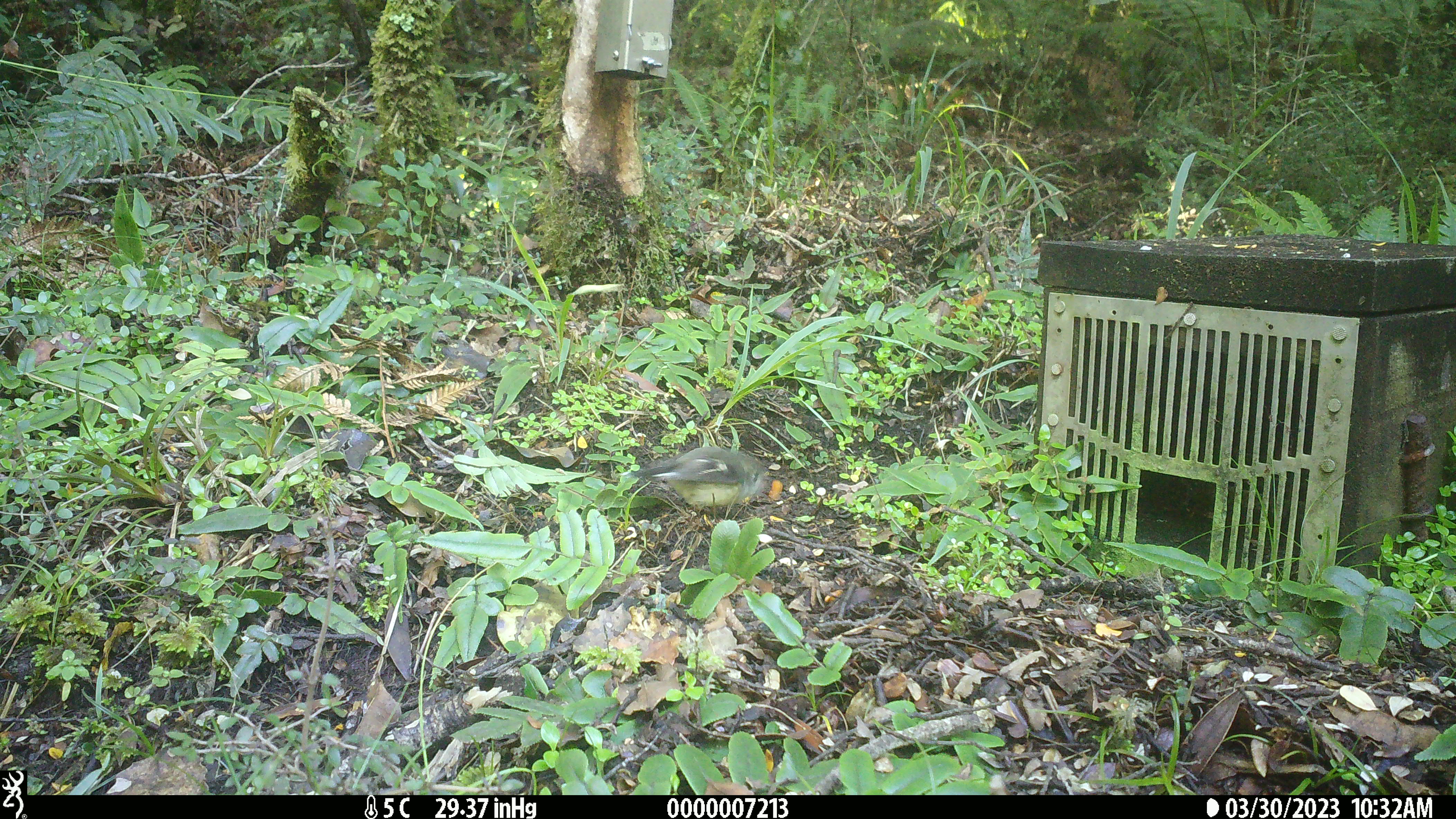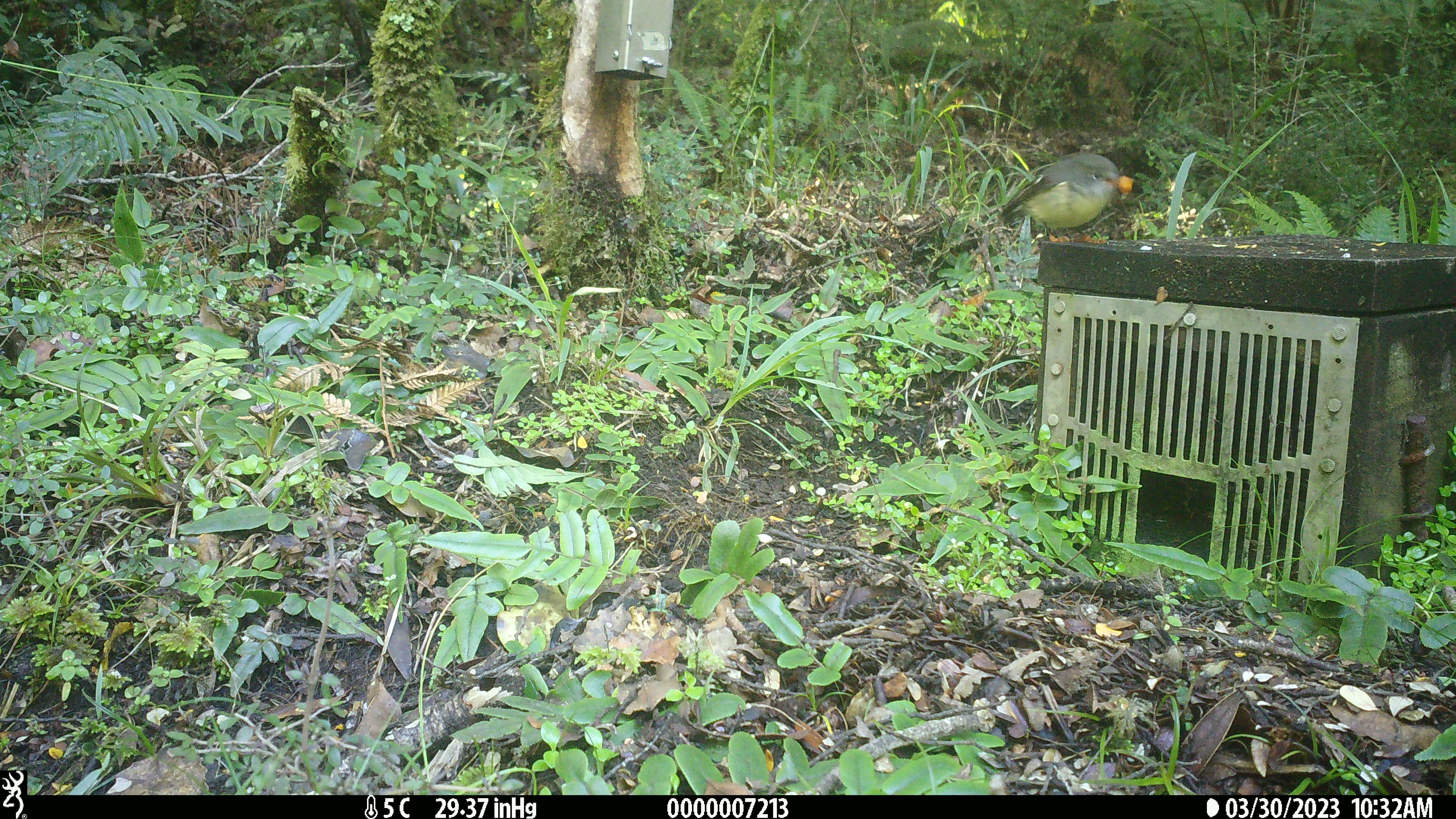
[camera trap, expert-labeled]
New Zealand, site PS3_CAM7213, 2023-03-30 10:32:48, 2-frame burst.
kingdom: Animalia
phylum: Chordata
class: Aves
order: Passeriformes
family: Petroicidae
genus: Petroica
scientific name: Petroica macrocephala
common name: tomtit